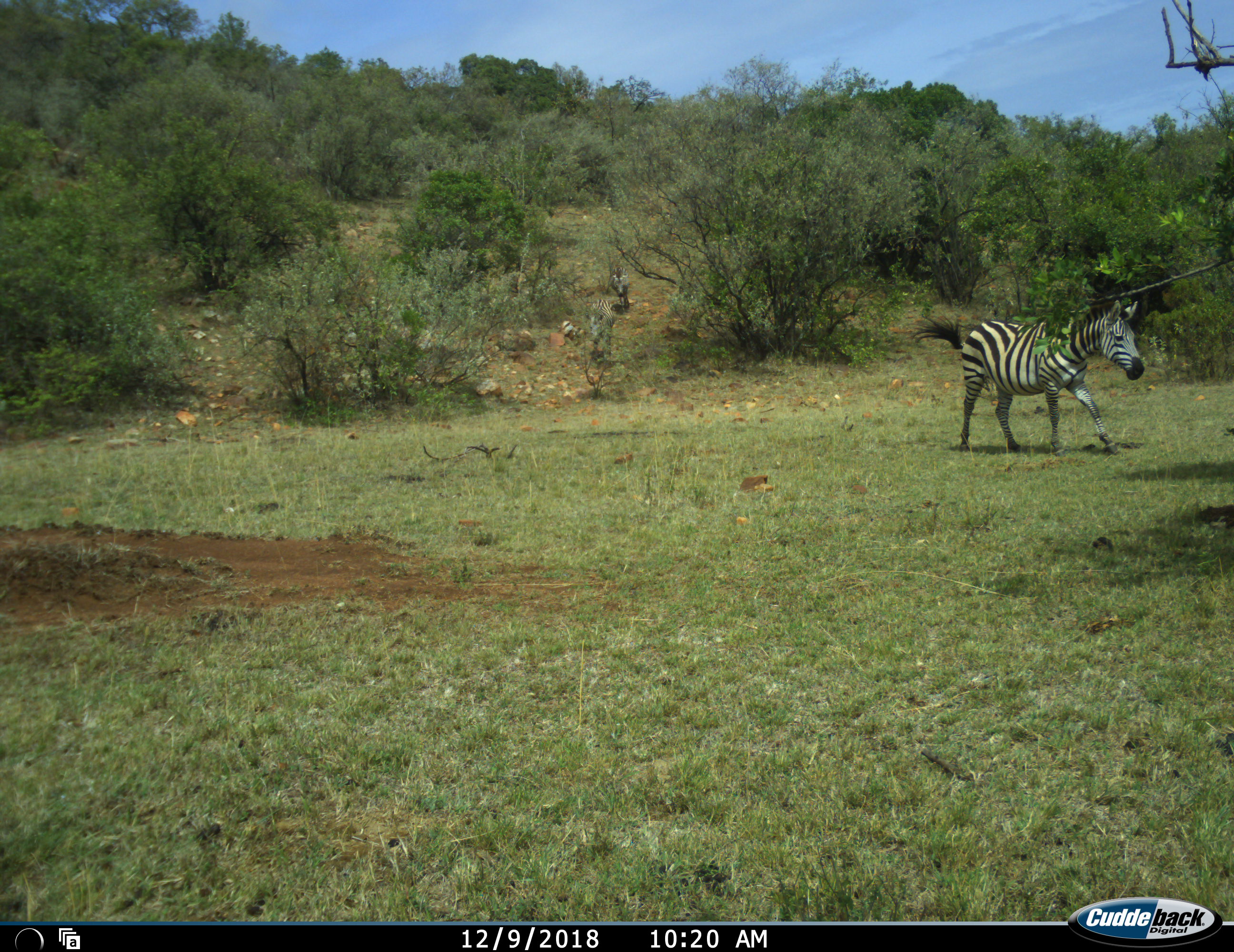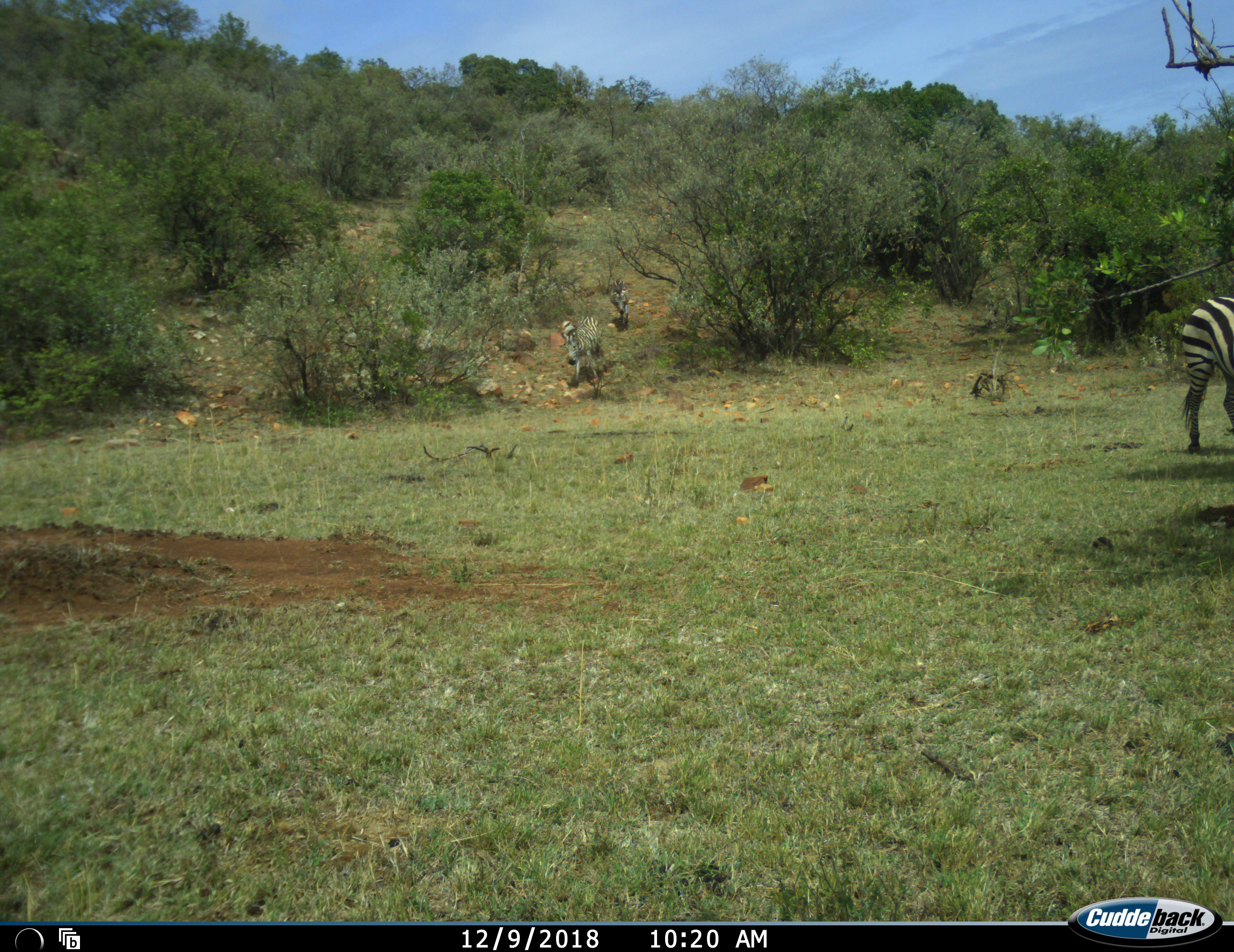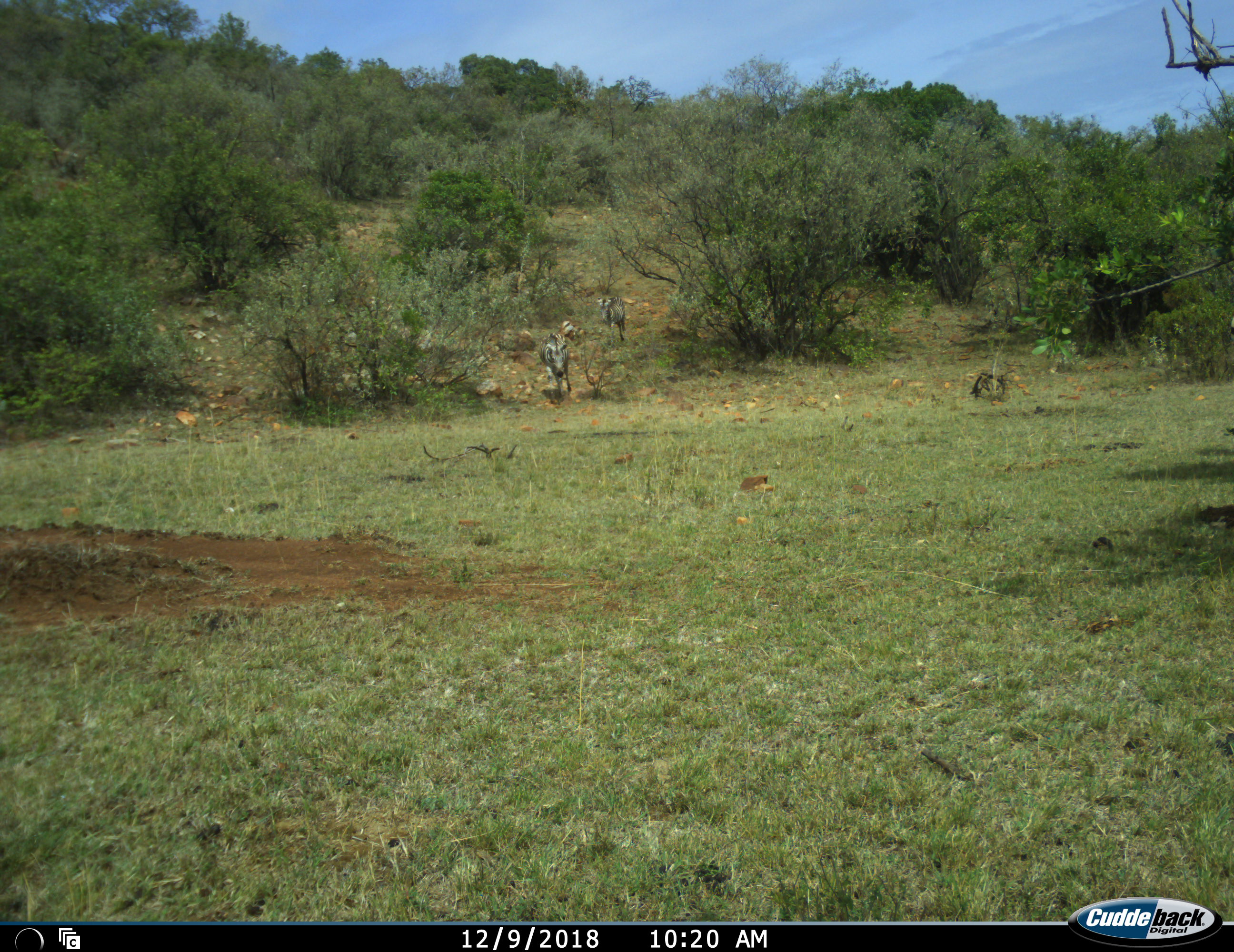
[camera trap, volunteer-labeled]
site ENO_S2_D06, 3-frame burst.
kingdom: Animalia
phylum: Chordata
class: Mammalia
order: Perissodactyla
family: Equidae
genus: Equus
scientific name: Equus quagga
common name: plains zebra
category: zebraplains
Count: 3.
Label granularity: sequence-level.